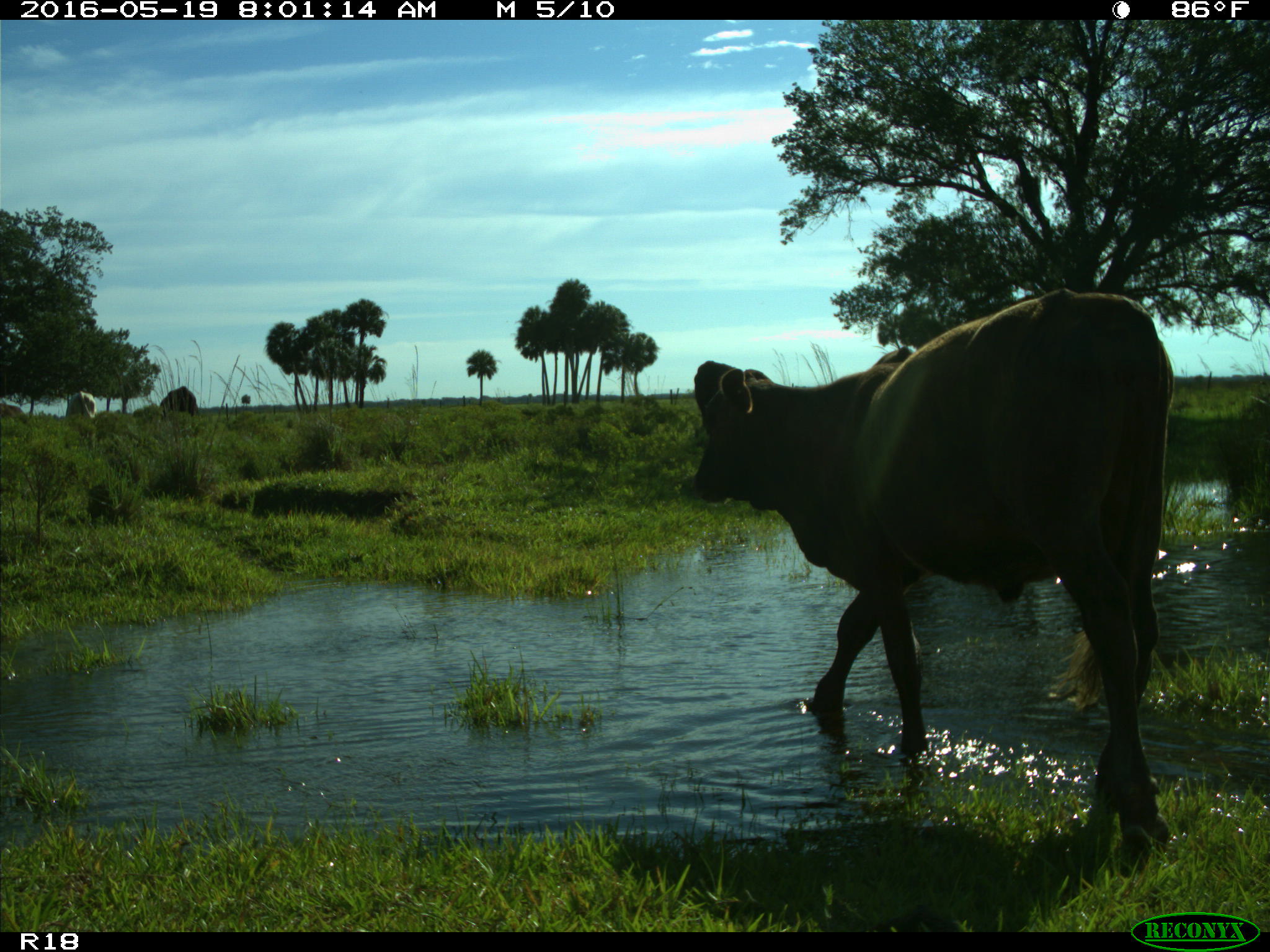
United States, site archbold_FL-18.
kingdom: Animalia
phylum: Chordata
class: Mammalia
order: Artiodactyla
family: Bovidae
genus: Bos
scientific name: Bos taurus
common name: domestic cow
Bos taurus (domestic cow).